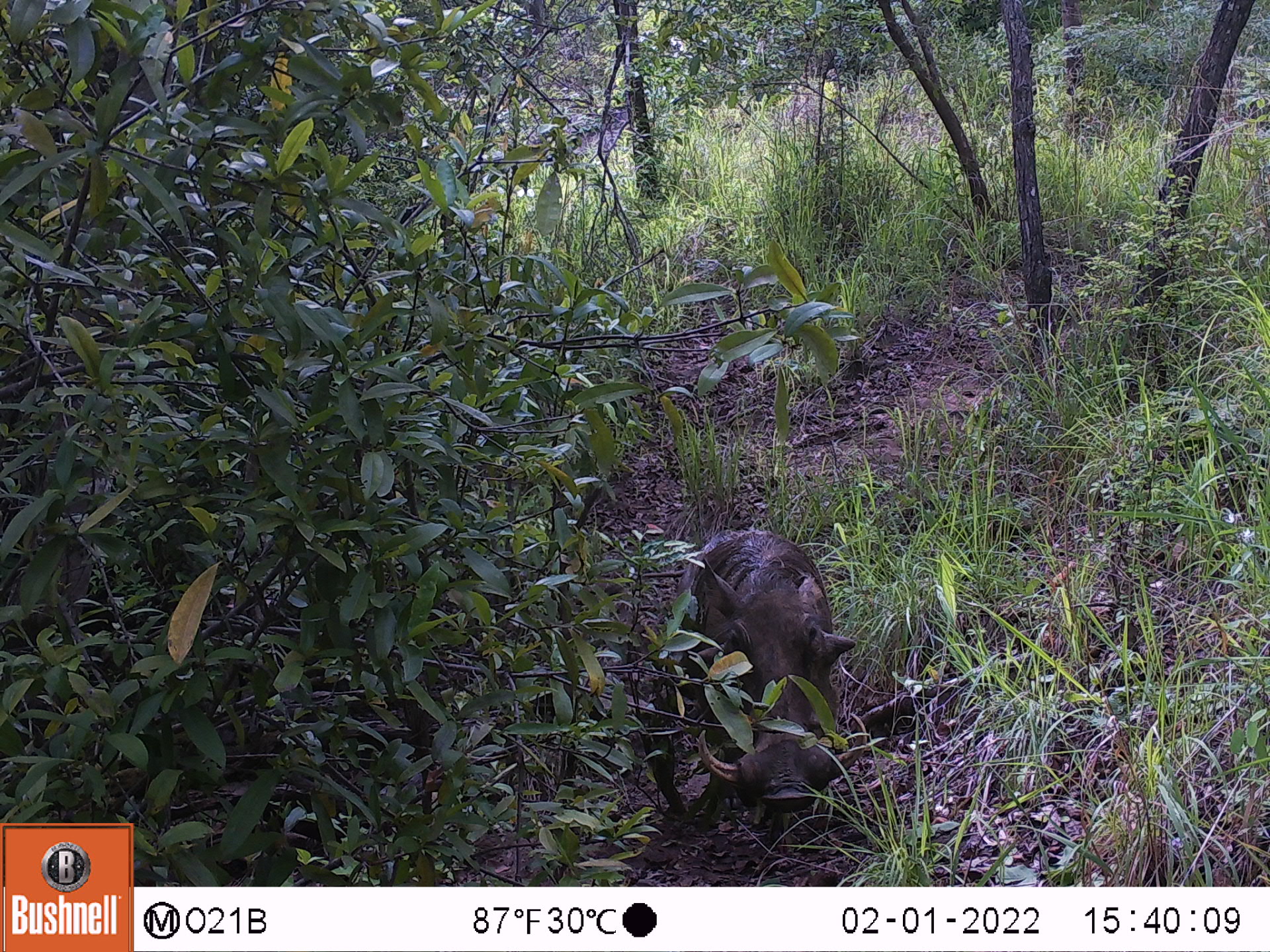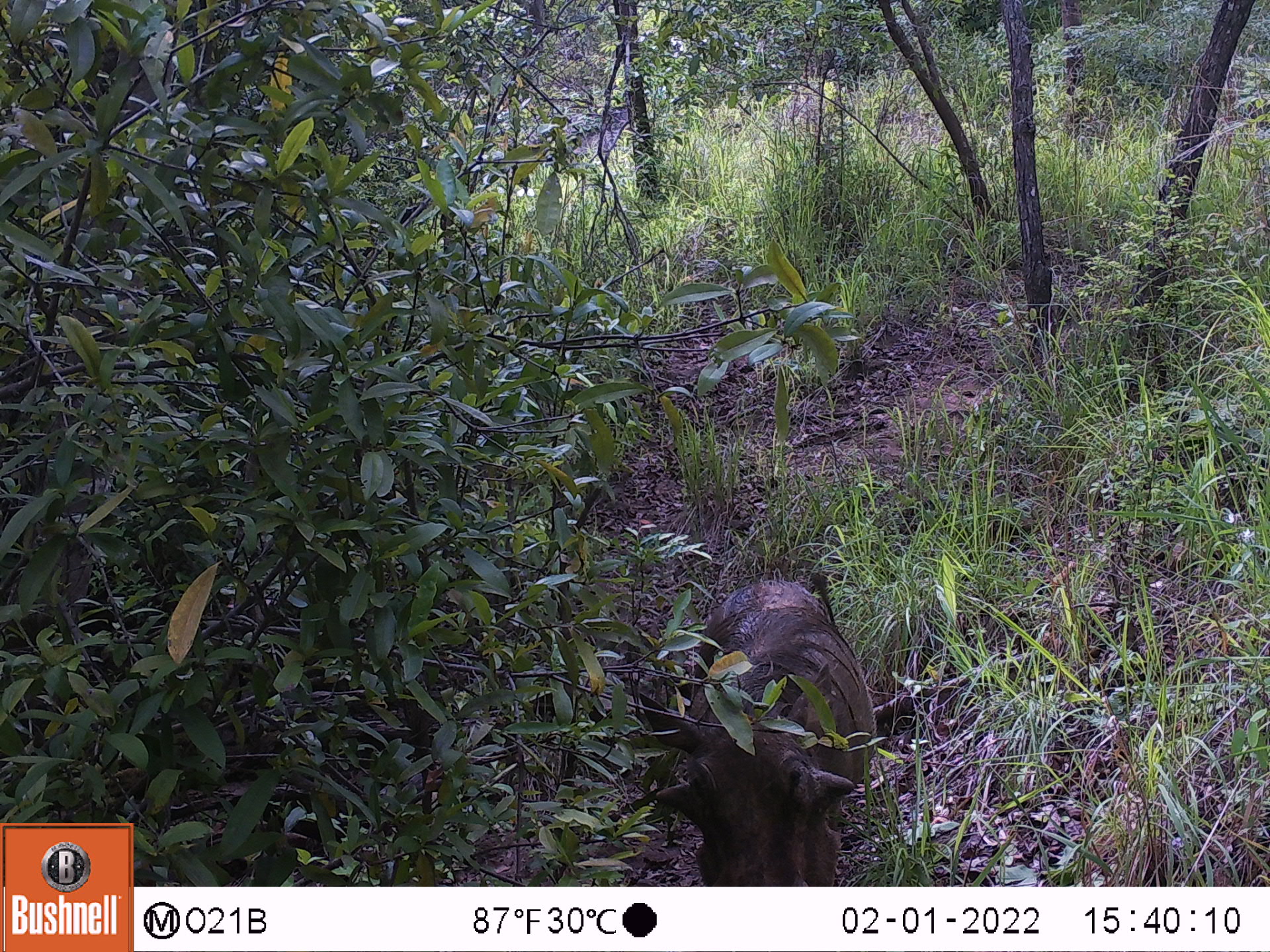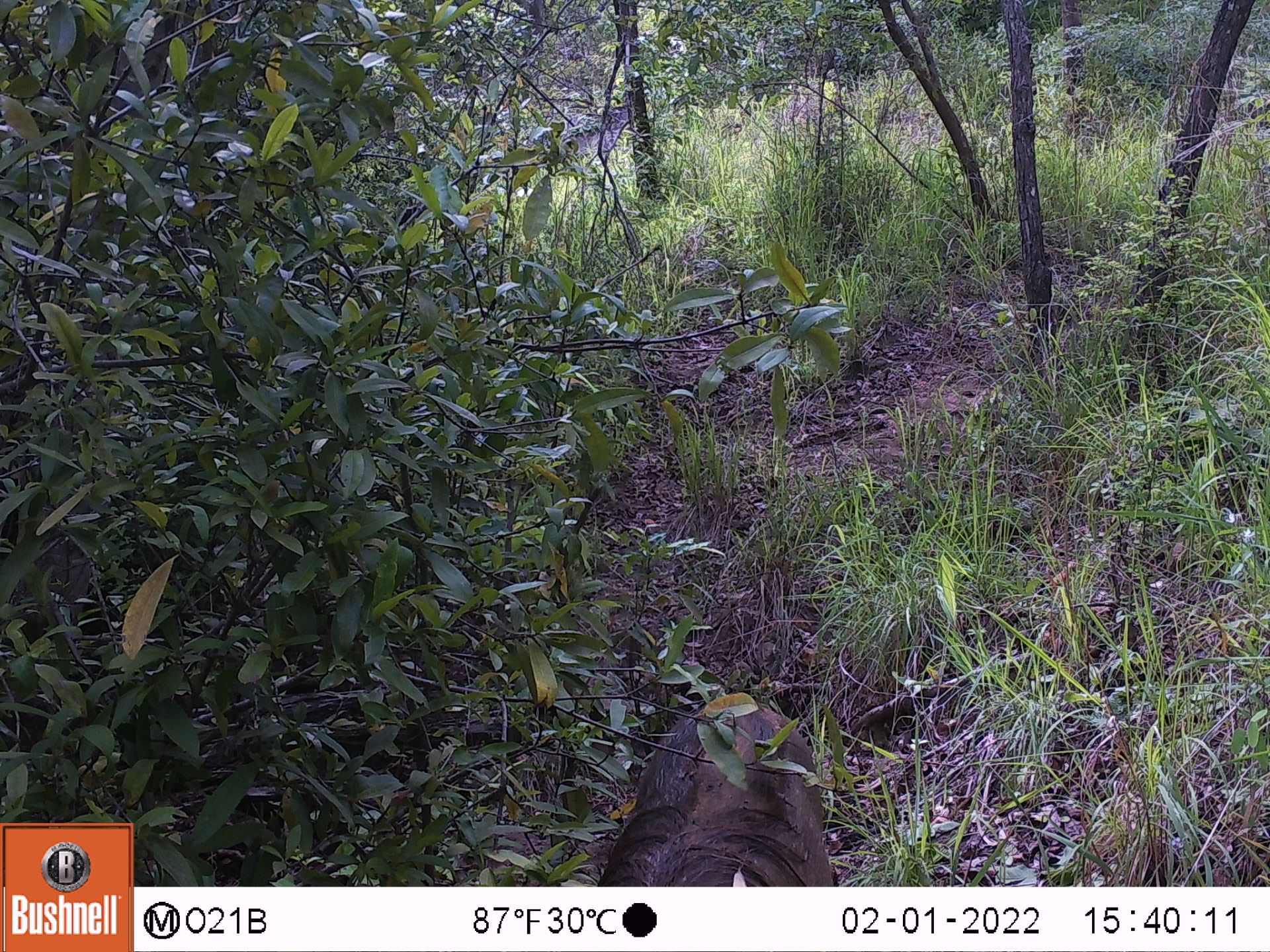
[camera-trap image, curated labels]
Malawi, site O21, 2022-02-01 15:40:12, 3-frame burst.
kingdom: Animalia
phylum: Chordata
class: Mammalia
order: Artiodactyla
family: Suidae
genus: Phacochoerus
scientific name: Phacochoerus africanus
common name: common warthog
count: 1